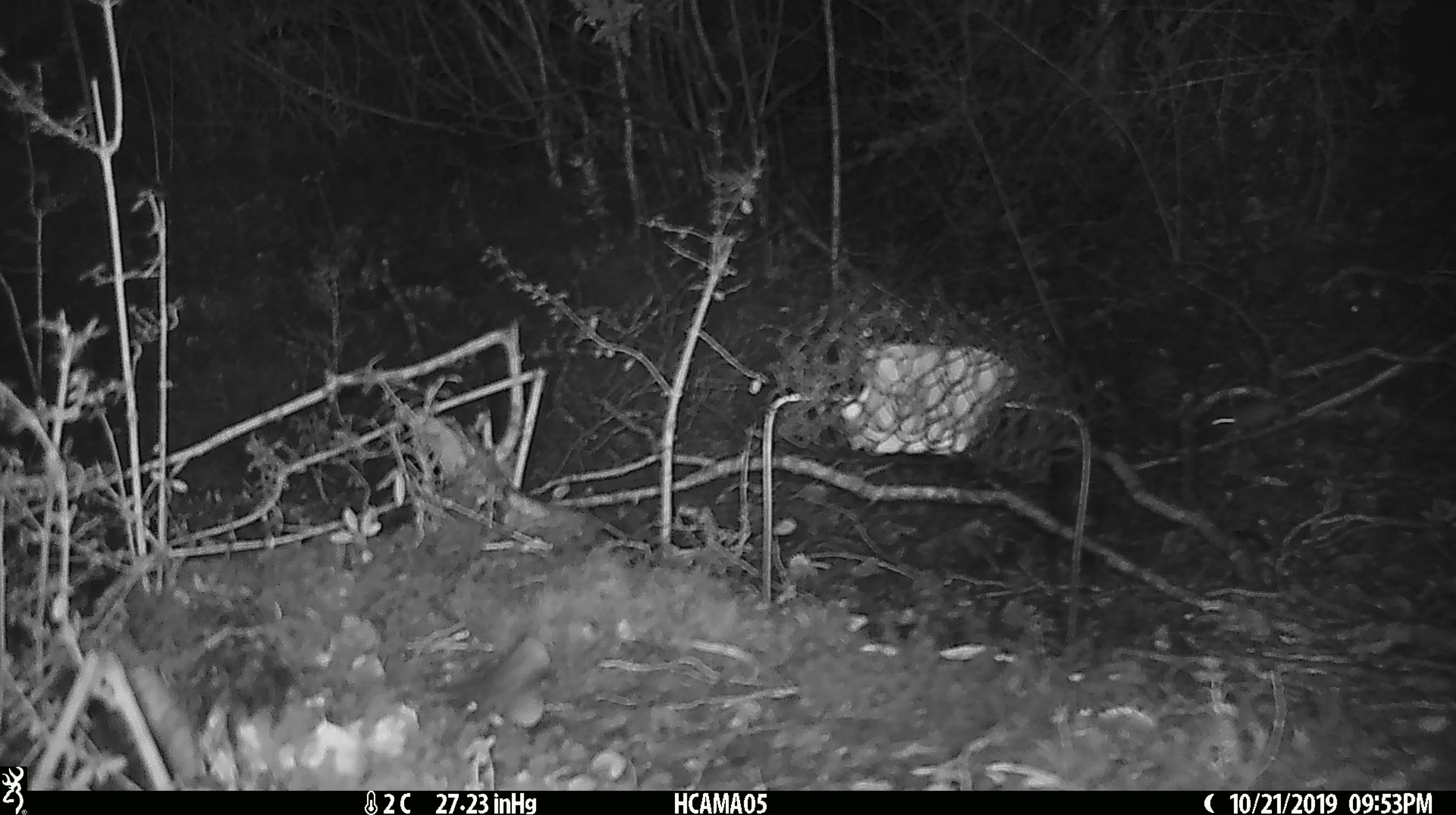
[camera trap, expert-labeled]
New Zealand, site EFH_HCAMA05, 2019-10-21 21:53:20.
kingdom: Animalia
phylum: Chordata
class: Mammalia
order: Rodentia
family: Muridae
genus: Mus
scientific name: Mus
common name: mouse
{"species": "mouse (Mus)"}